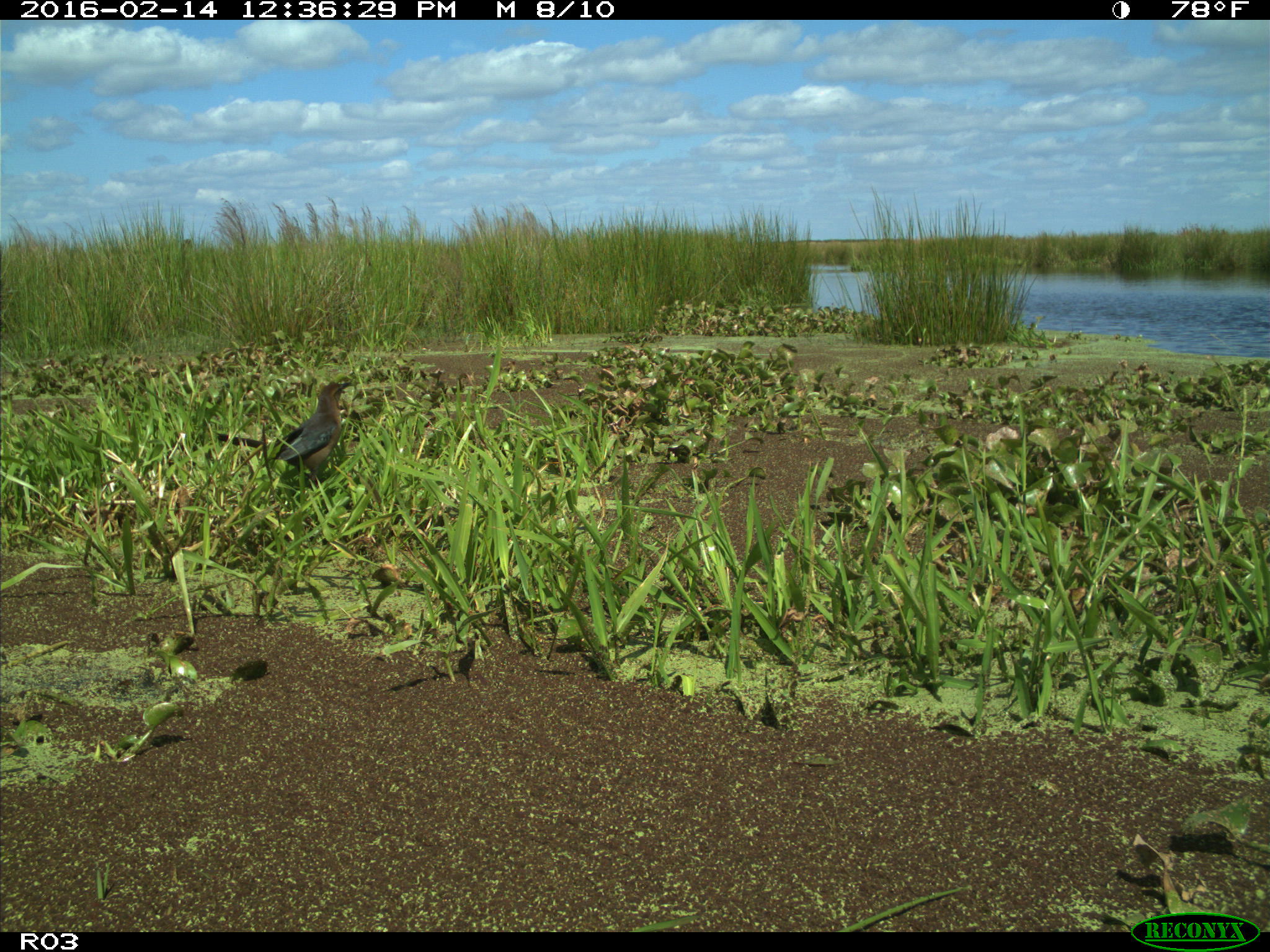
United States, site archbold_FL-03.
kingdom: Animalia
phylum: Chordata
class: Aves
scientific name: Aves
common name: birds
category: unidentified bird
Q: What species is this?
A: Unidentified bird (birds) (Aves).